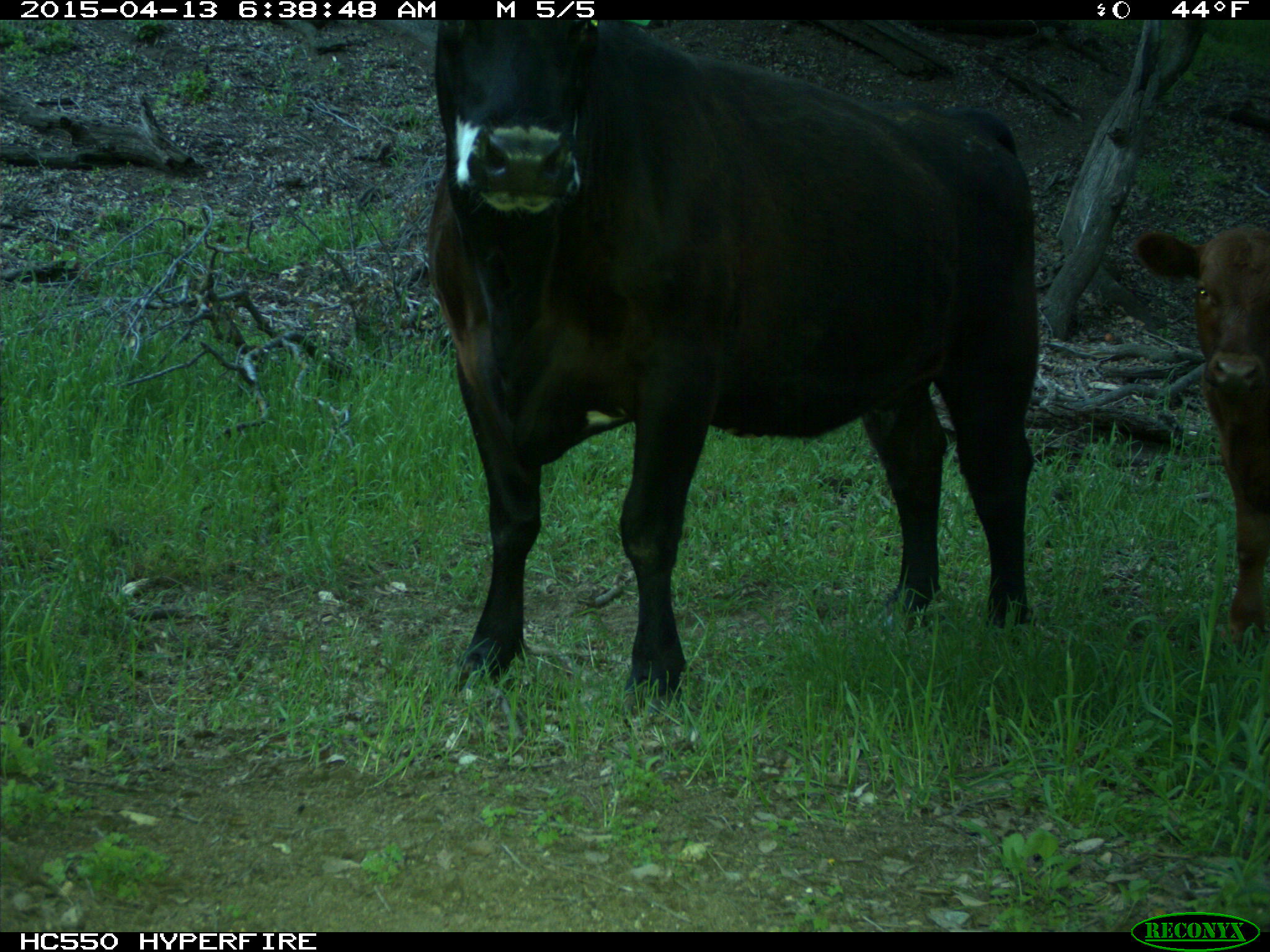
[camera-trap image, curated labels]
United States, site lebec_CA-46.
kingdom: Animalia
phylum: Chordata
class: Mammalia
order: Artiodactyla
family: Bovidae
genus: Bos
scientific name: Bos taurus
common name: domestic cow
Bos taurus (domestic cow).